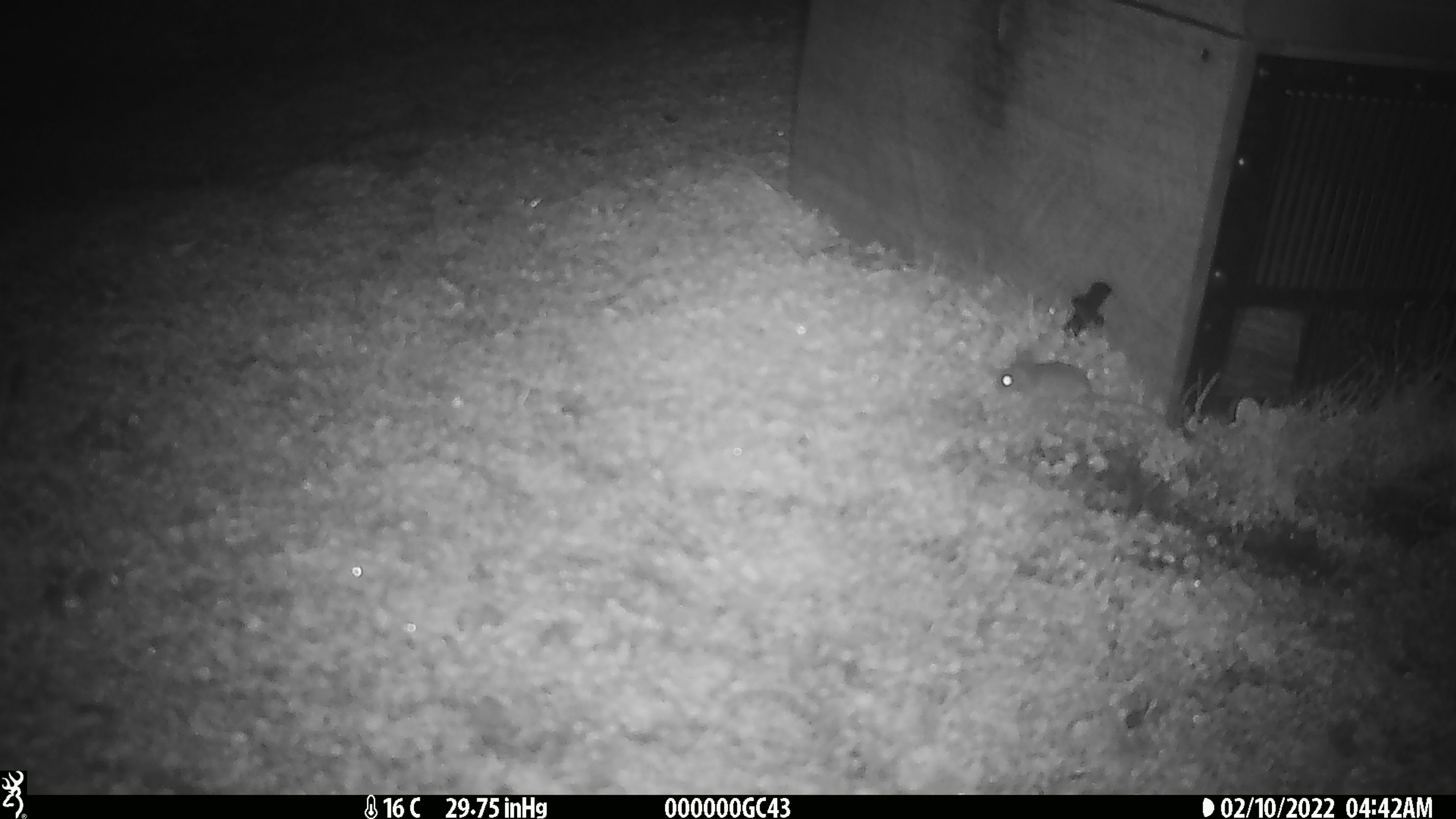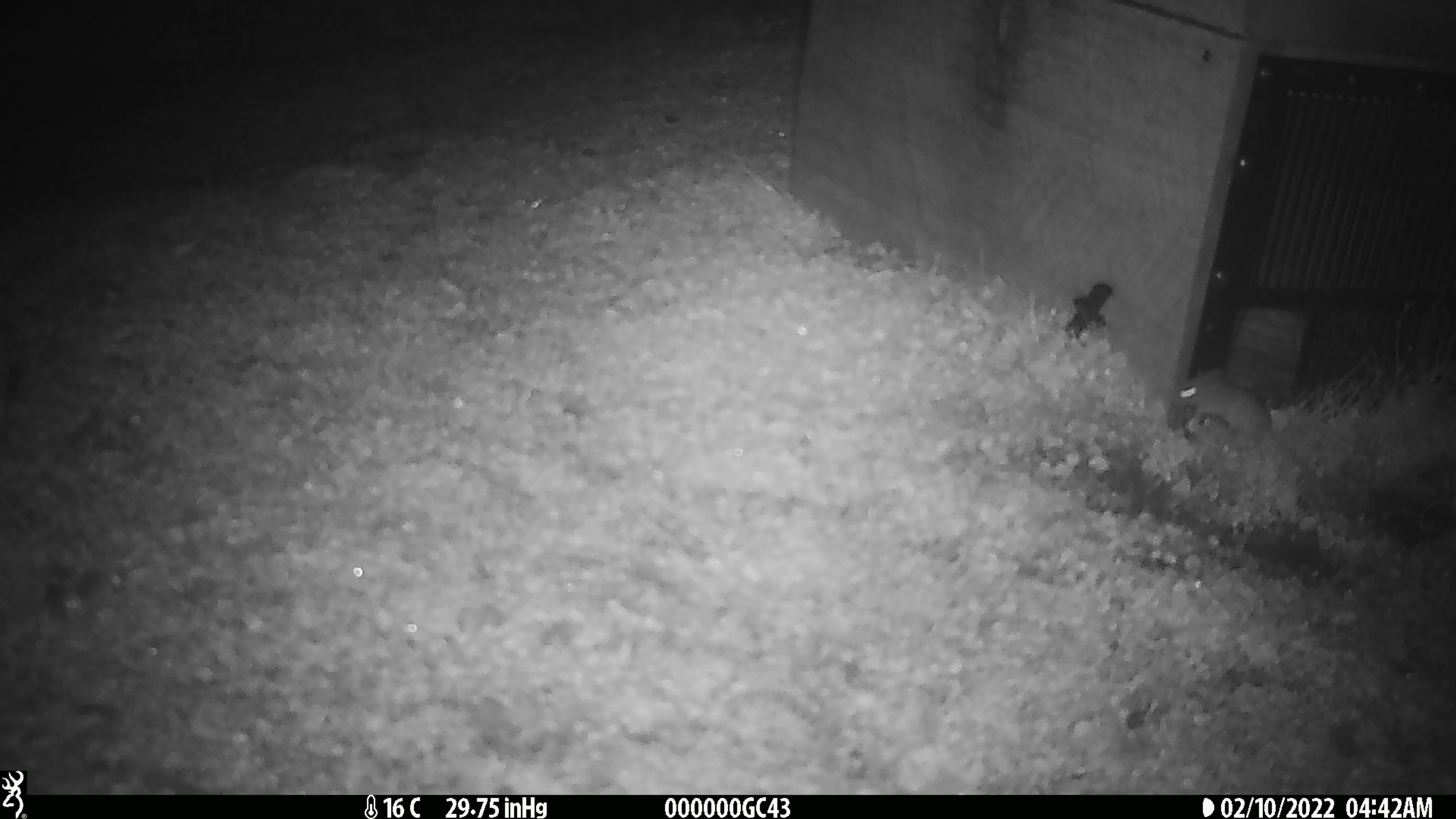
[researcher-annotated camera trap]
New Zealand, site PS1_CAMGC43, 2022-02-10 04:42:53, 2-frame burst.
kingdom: Animalia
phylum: Chordata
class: Mammalia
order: Rodentia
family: Muridae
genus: Mus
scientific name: Mus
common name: mouse